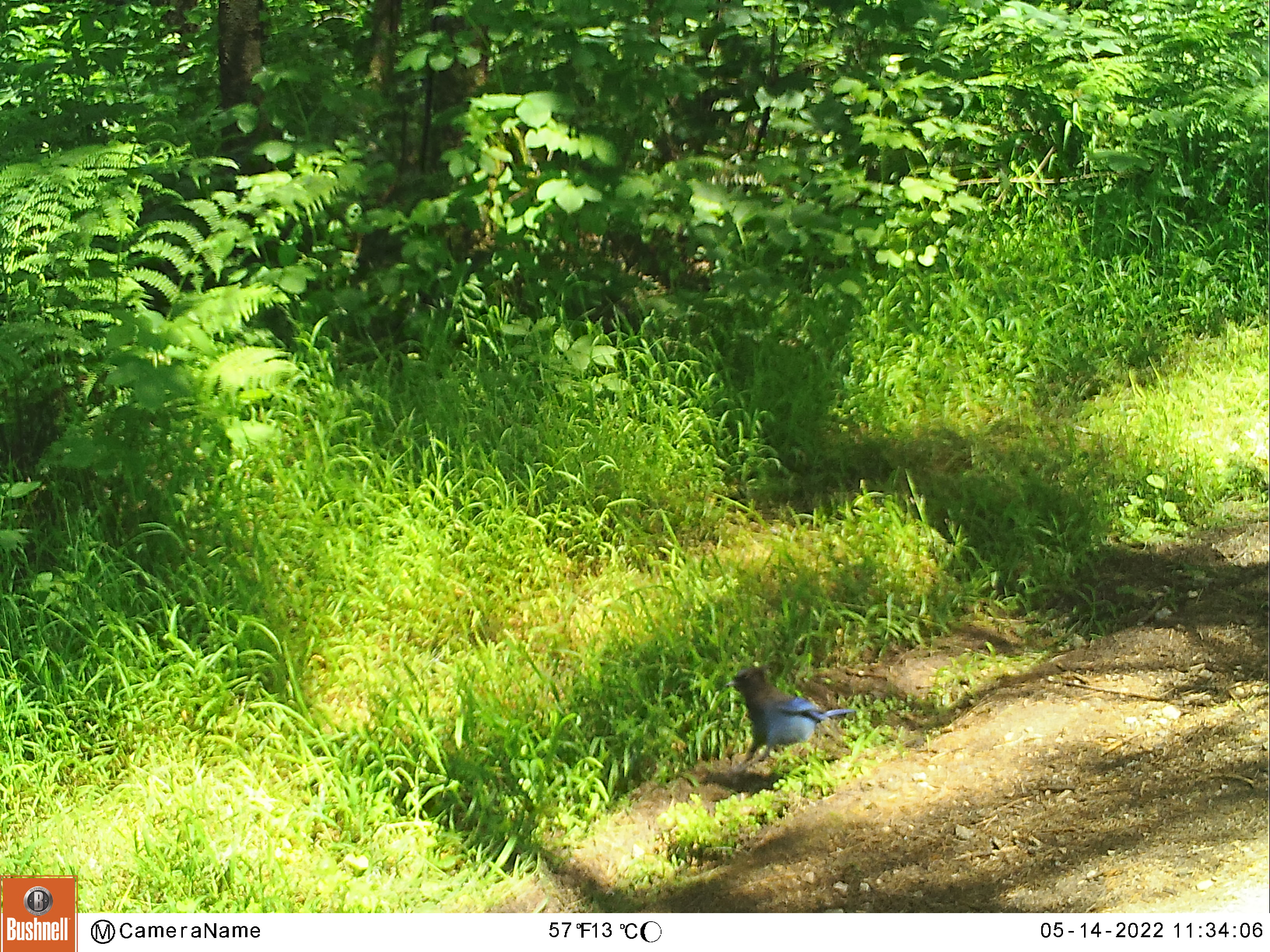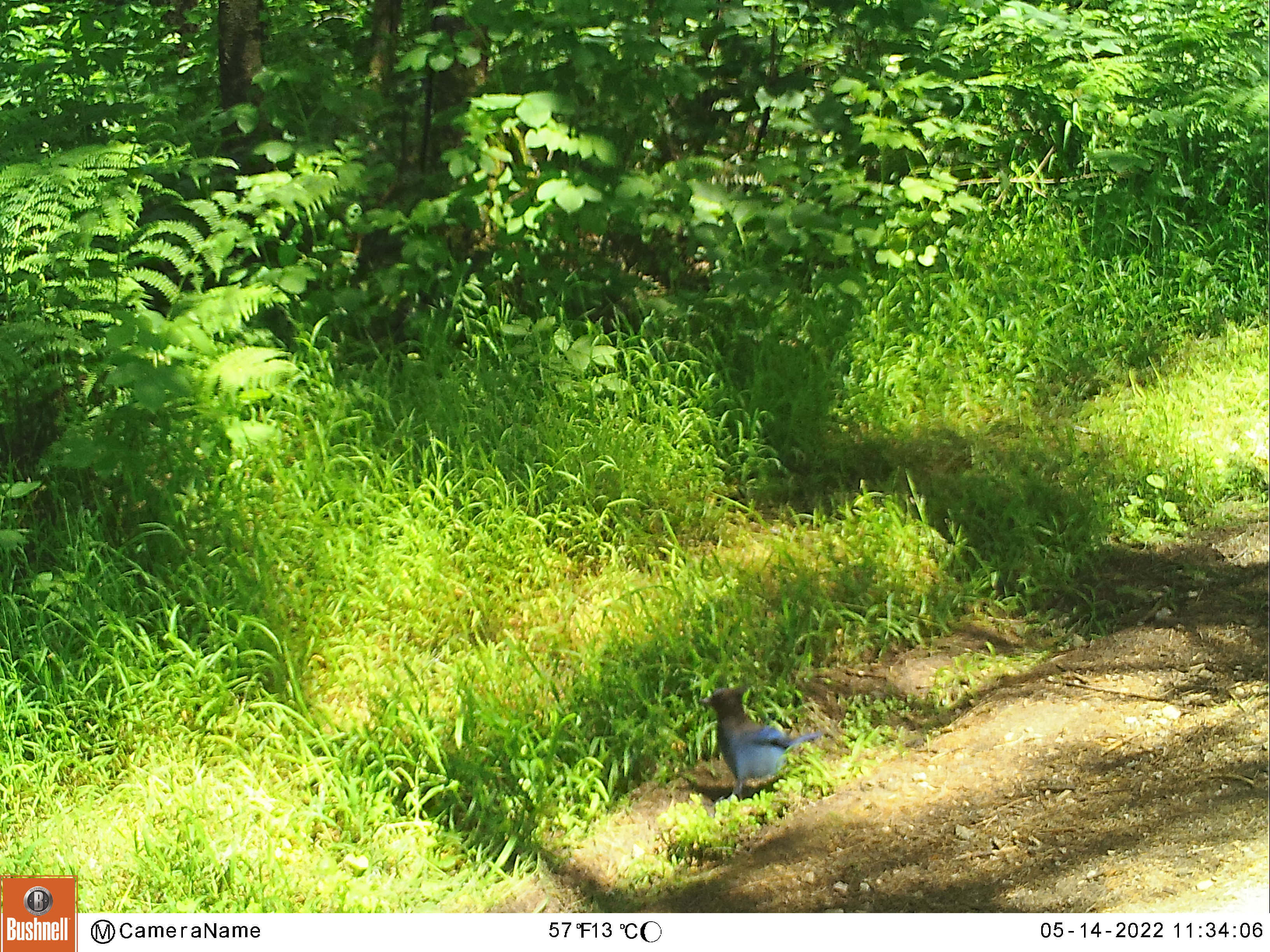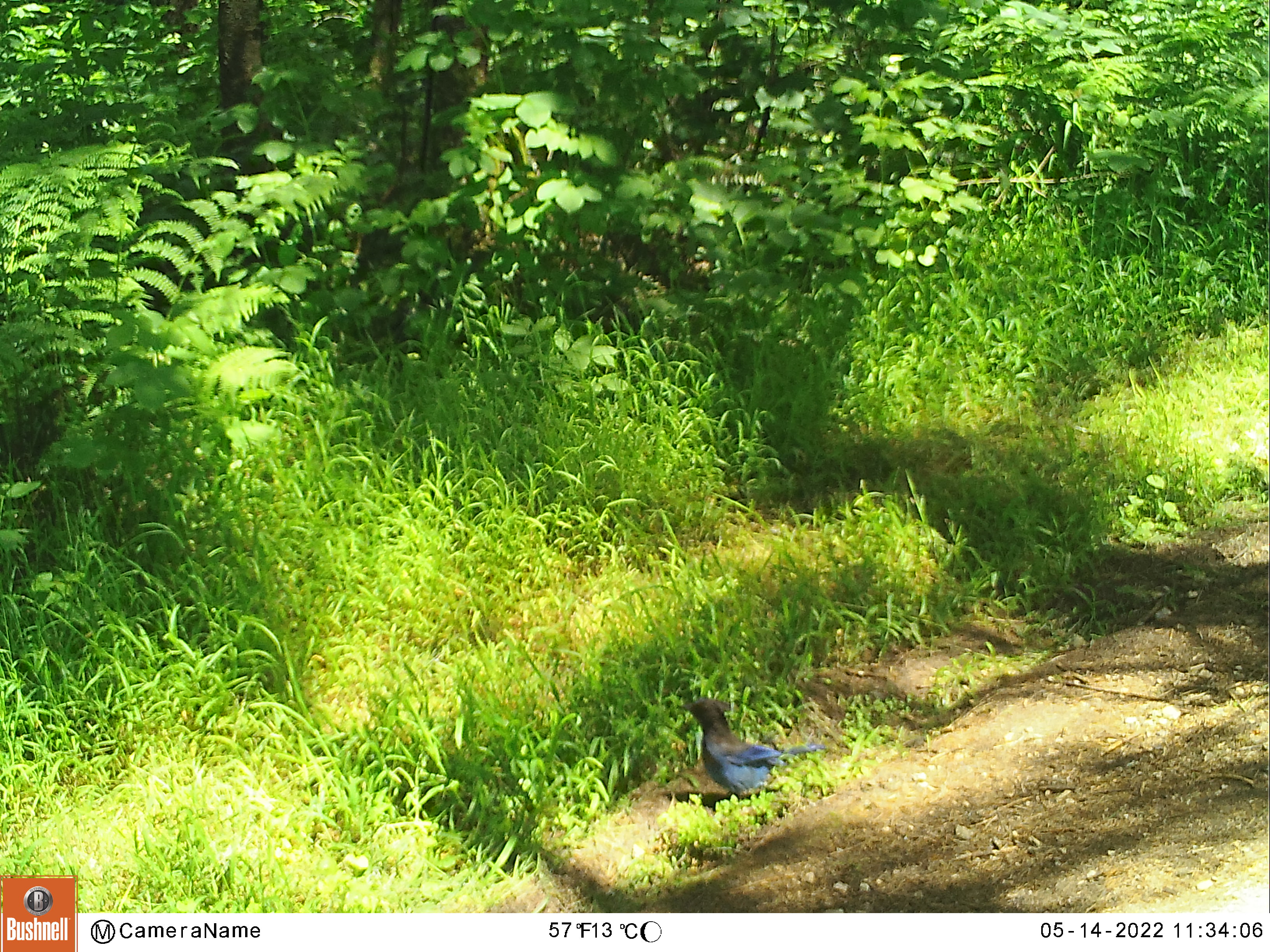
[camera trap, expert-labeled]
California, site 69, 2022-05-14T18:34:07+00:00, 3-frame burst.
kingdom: Animalia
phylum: Chordata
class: Aves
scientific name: Aves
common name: bird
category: unknown bird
Unknown bird (bird) (Aves).